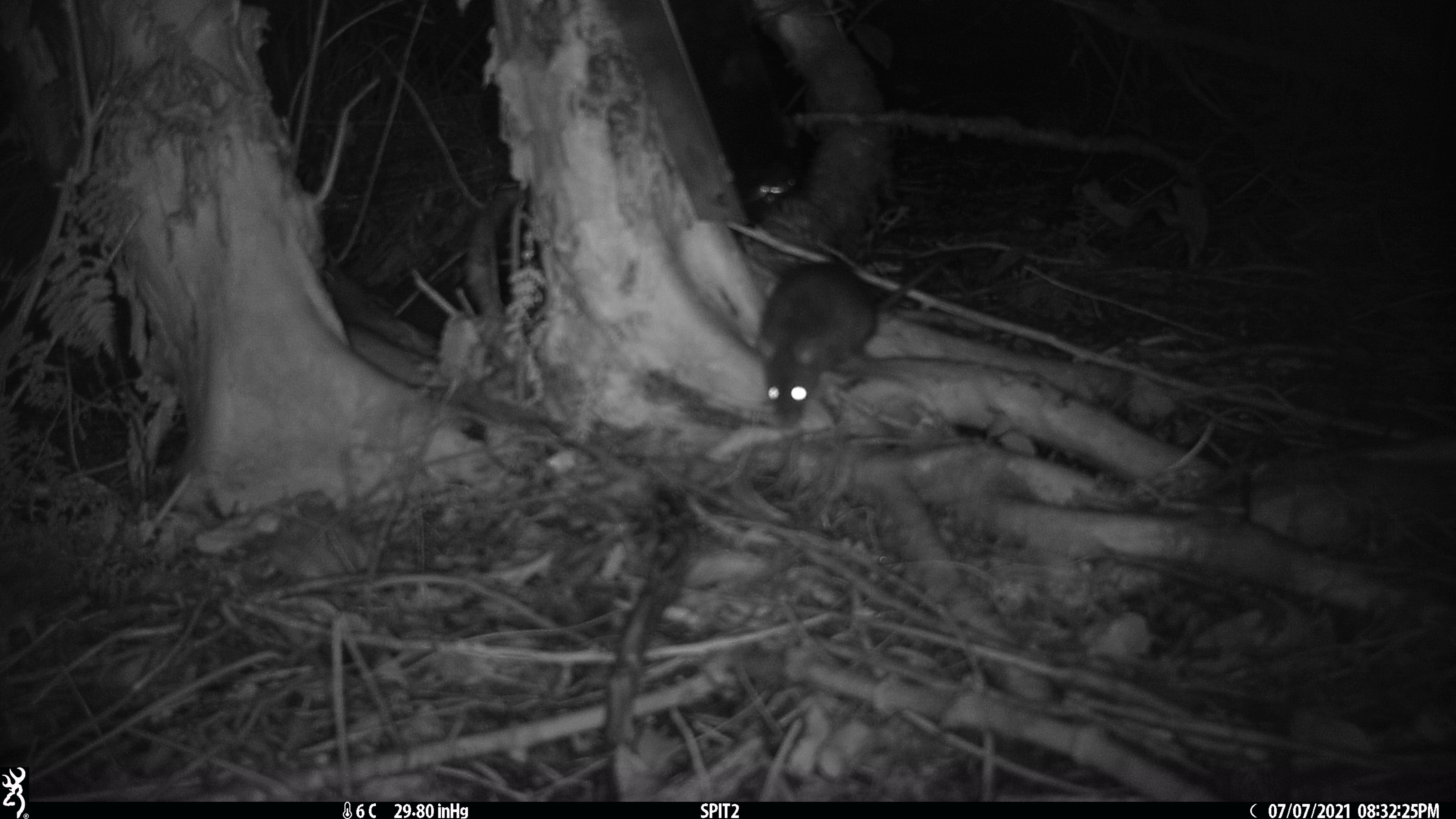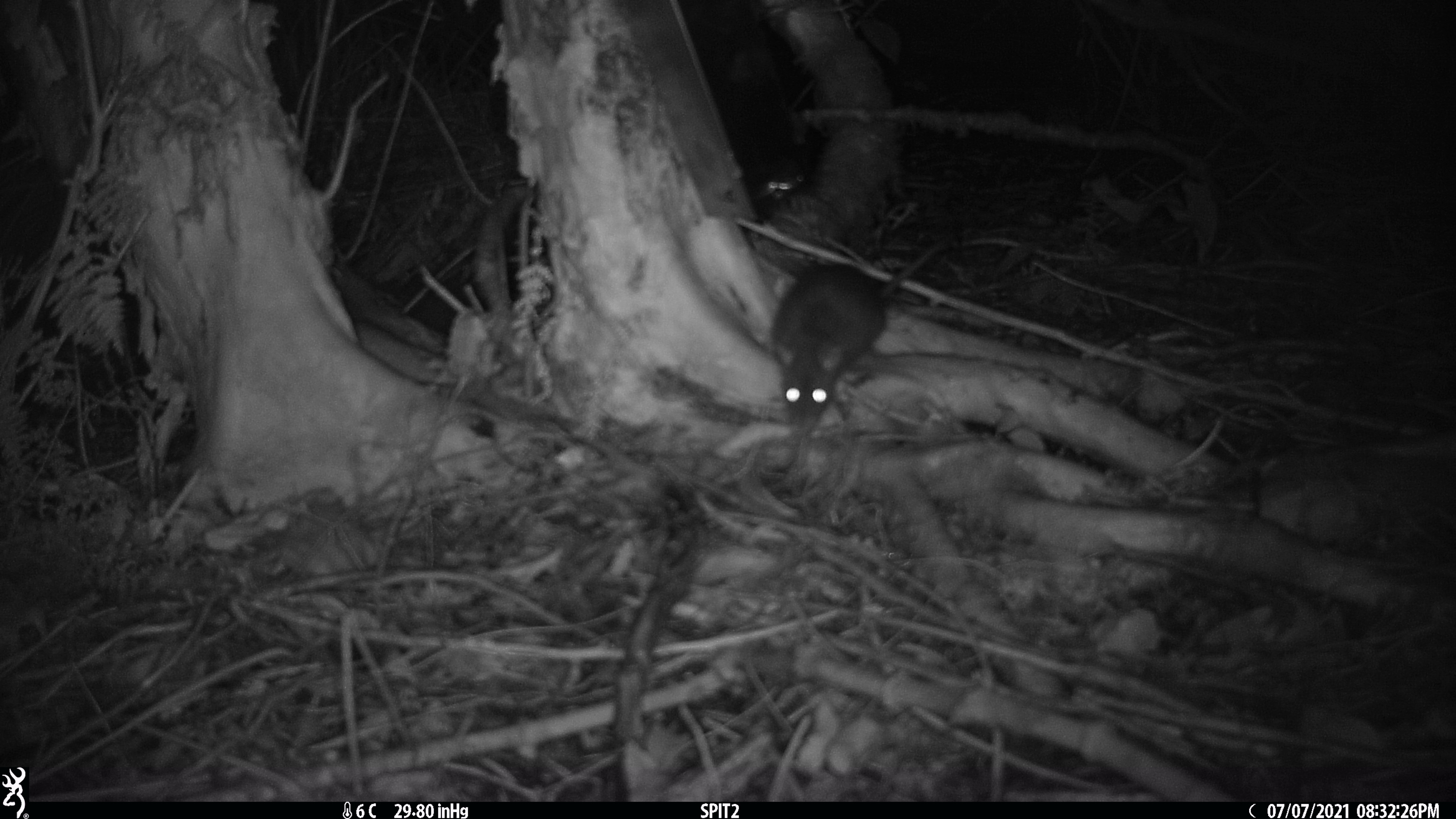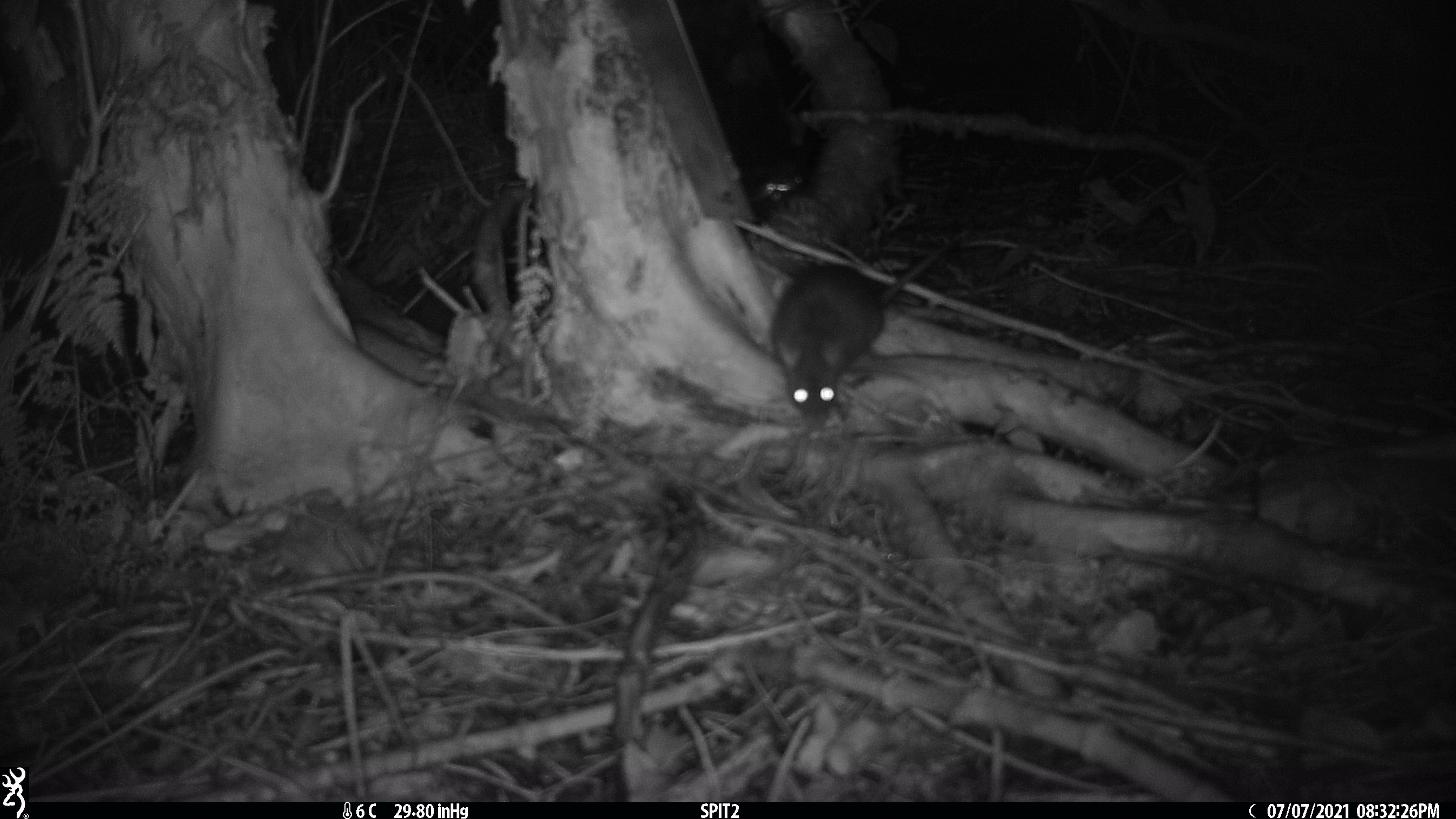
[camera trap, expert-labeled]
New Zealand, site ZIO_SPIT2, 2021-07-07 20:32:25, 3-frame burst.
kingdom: Animalia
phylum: Chordata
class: Mammalia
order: Rodentia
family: Muridae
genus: Rattus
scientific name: Rattus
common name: rat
Rat (Rattus).